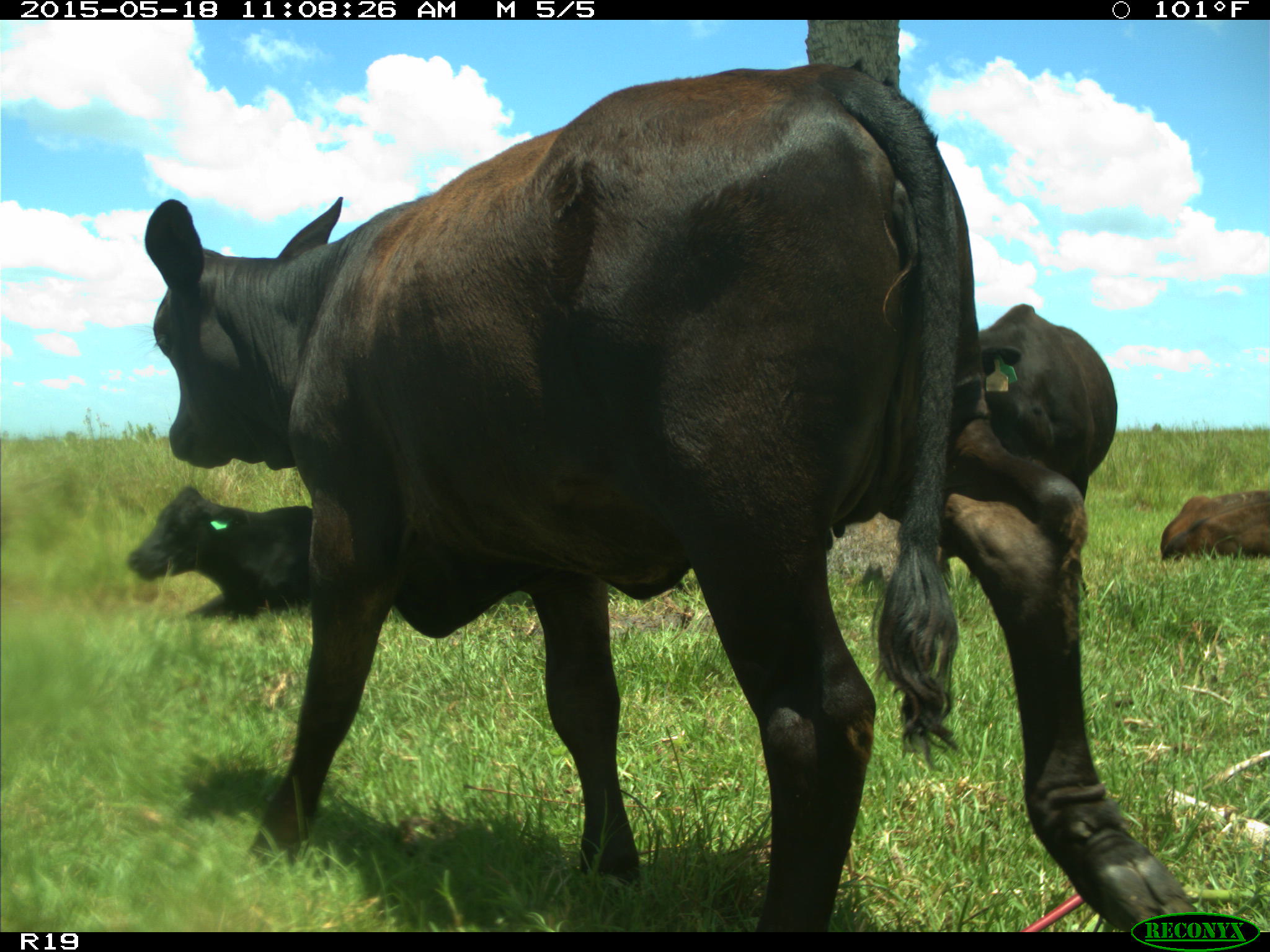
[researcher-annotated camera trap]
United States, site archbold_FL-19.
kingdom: Animalia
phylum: Chordata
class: Mammalia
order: Artiodactyla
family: Bovidae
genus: Bos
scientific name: Bos taurus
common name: domestic cow